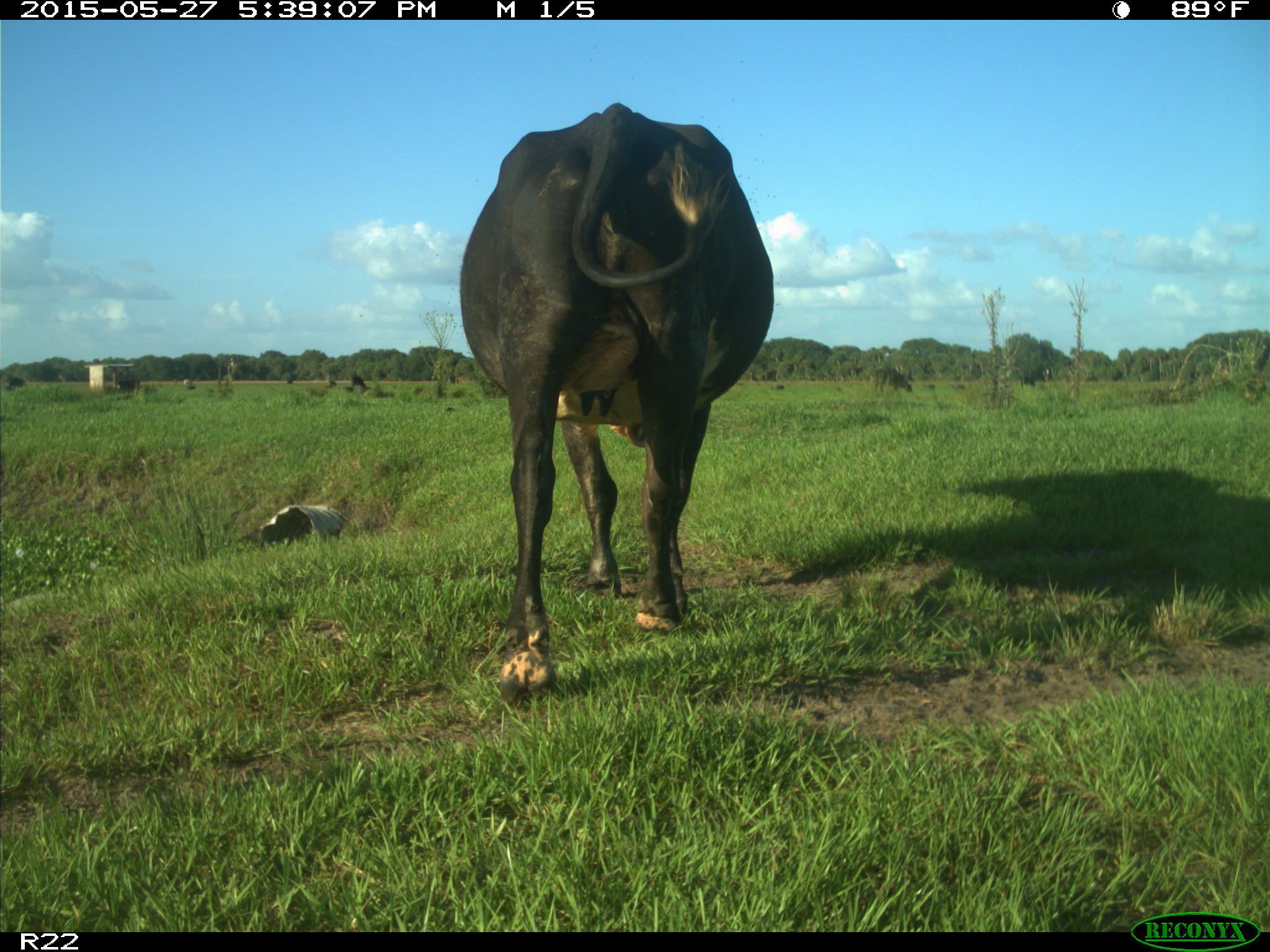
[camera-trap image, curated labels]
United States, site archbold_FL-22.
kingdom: Animalia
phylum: Chordata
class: Mammalia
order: Artiodactyla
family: Bovidae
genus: Bos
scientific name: Bos taurus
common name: domestic cow